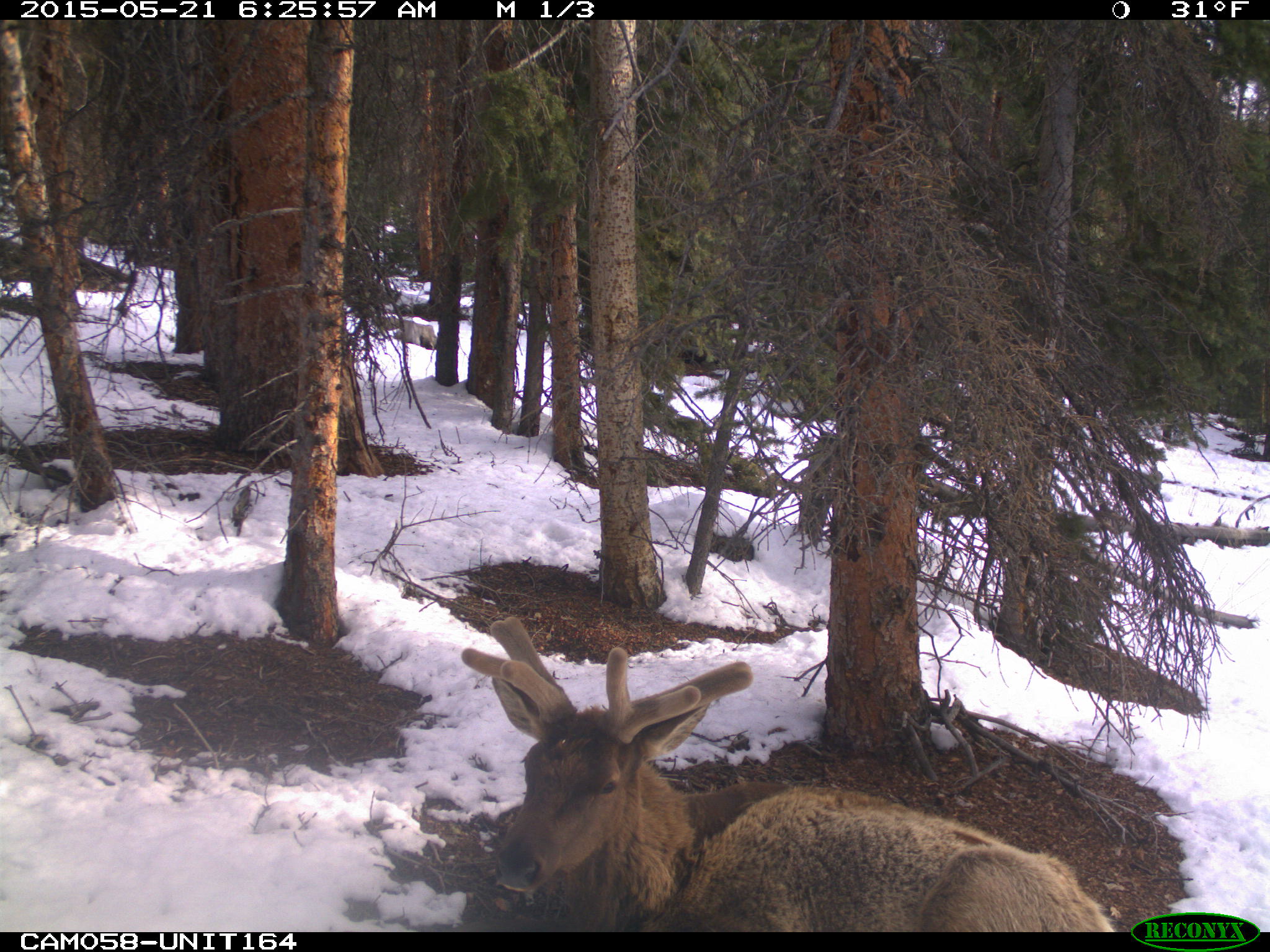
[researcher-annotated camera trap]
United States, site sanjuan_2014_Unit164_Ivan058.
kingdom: Animalia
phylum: Chordata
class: Mammalia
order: Artiodactyla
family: Cervidae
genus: Cervus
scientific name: Cervus elaphus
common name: red deer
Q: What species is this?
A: Cervus elaphus (red deer).